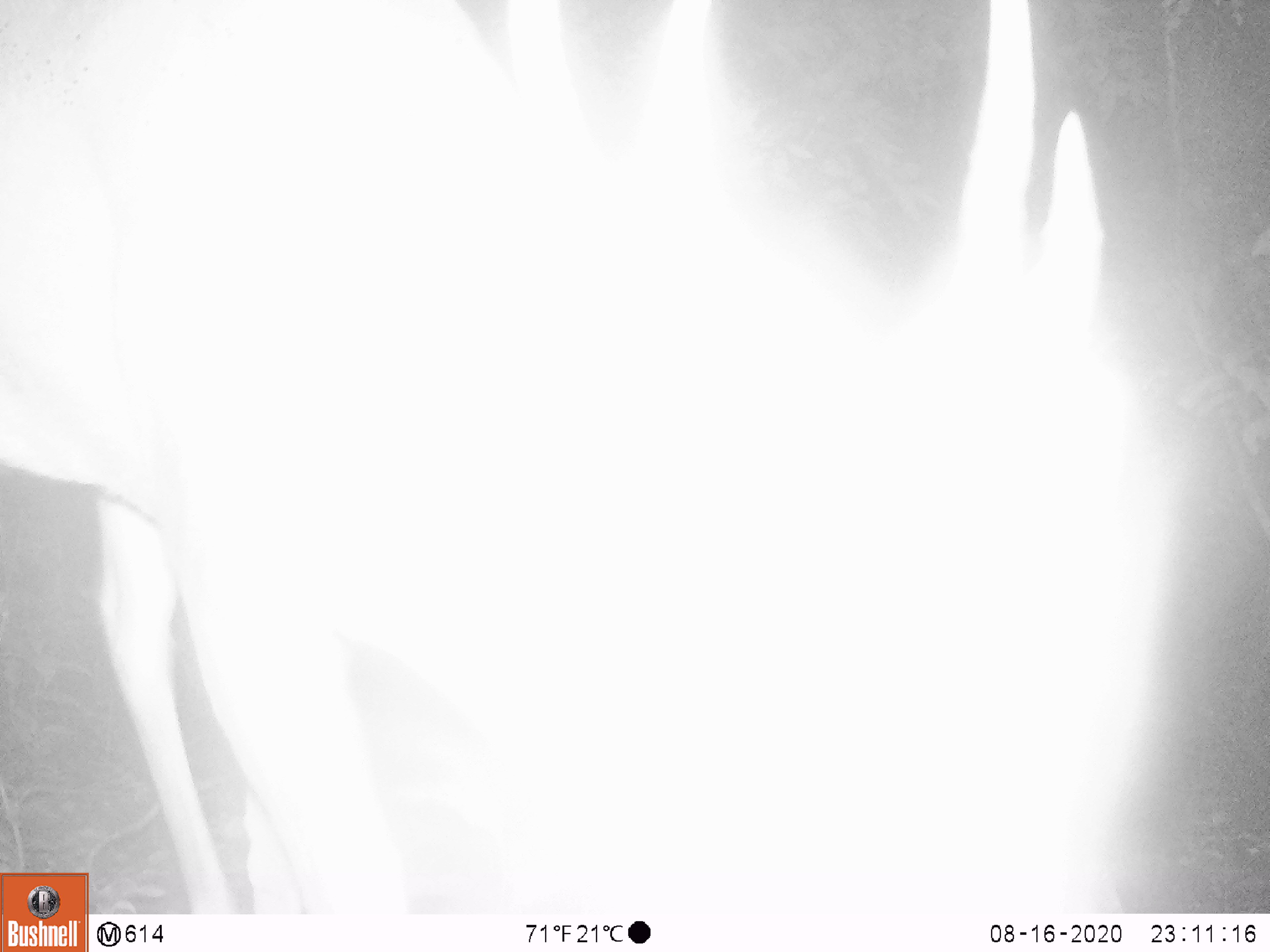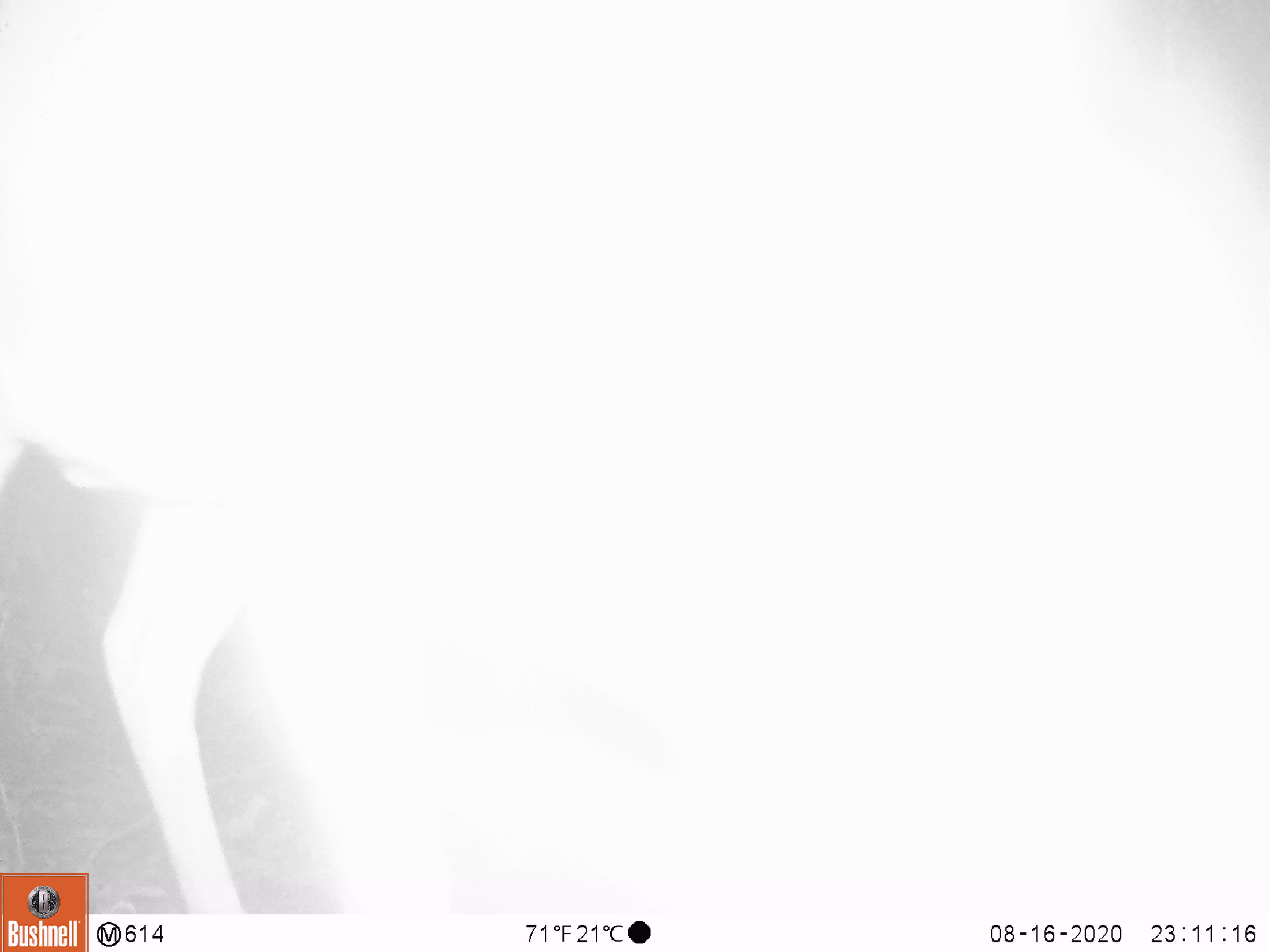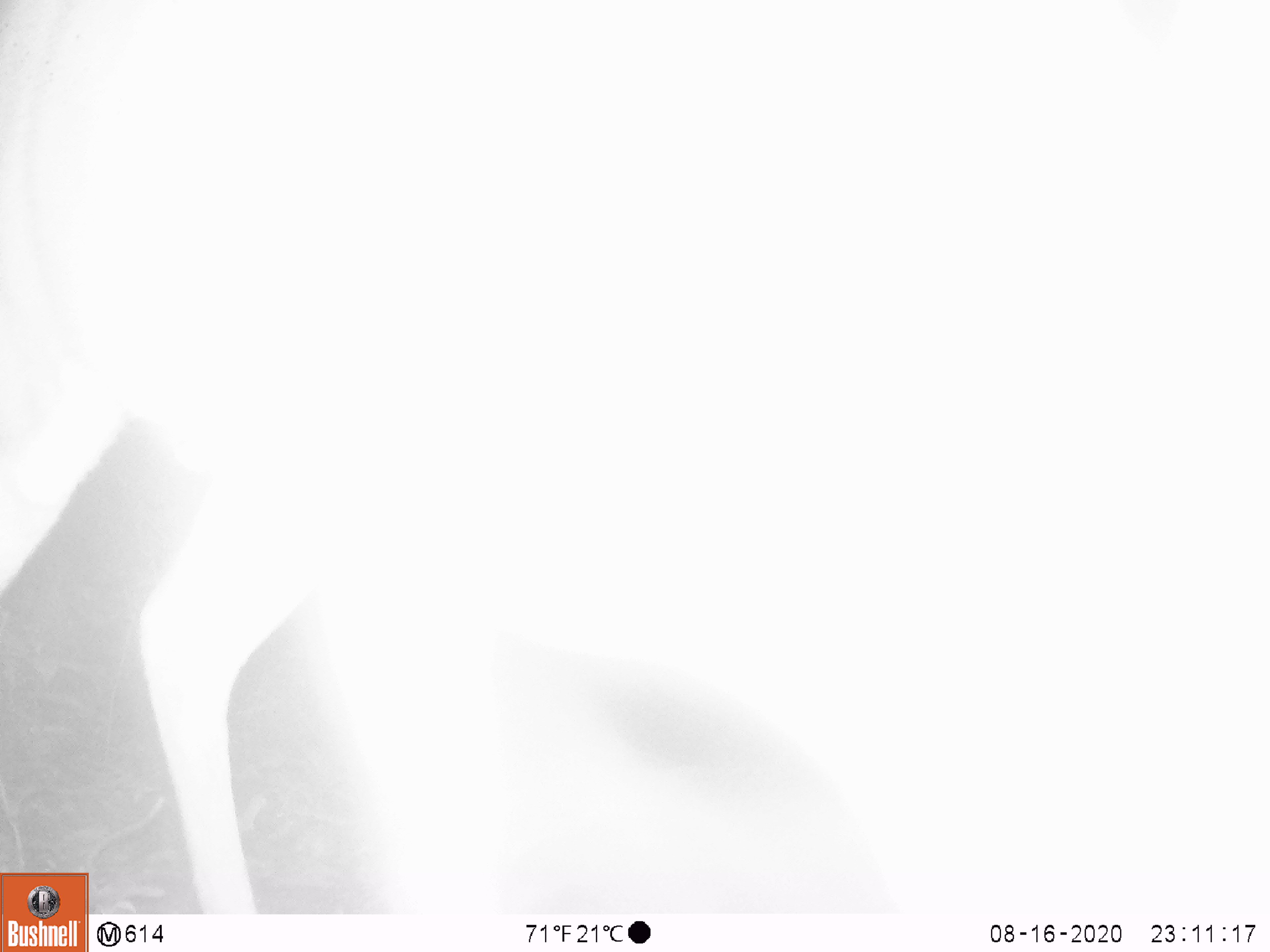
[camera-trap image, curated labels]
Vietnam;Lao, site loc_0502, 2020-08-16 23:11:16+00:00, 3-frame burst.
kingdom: Animalia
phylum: Chordata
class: Mammalia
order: Artiodactyla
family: Cervidae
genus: Muntiacus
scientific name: Muntiacus vuquangensis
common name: large-antlered muntjac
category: large antlered muntjac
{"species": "large antlered muntjac (large-antlered muntjac) (Muntiacus vuquangensis)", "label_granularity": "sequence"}